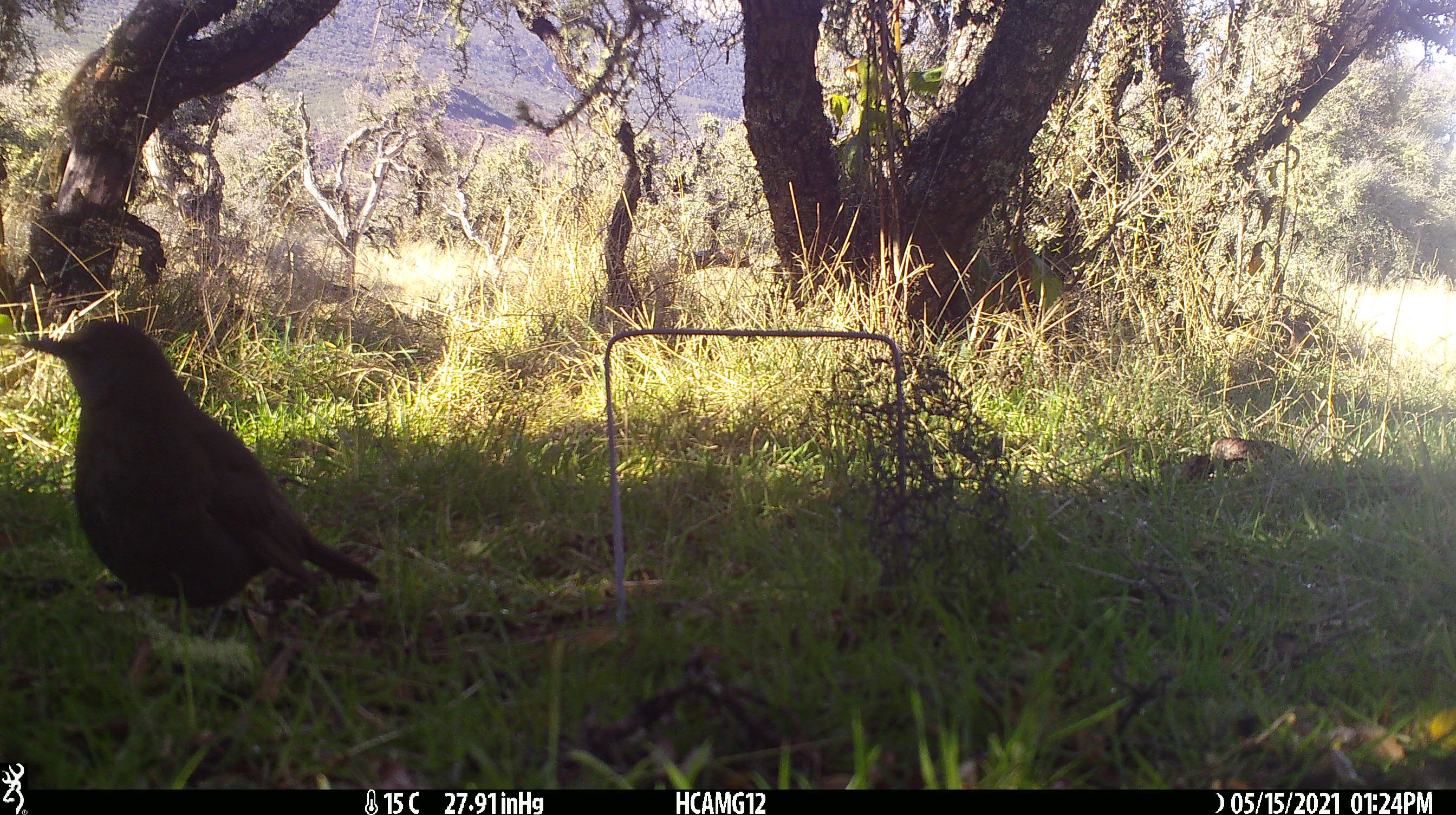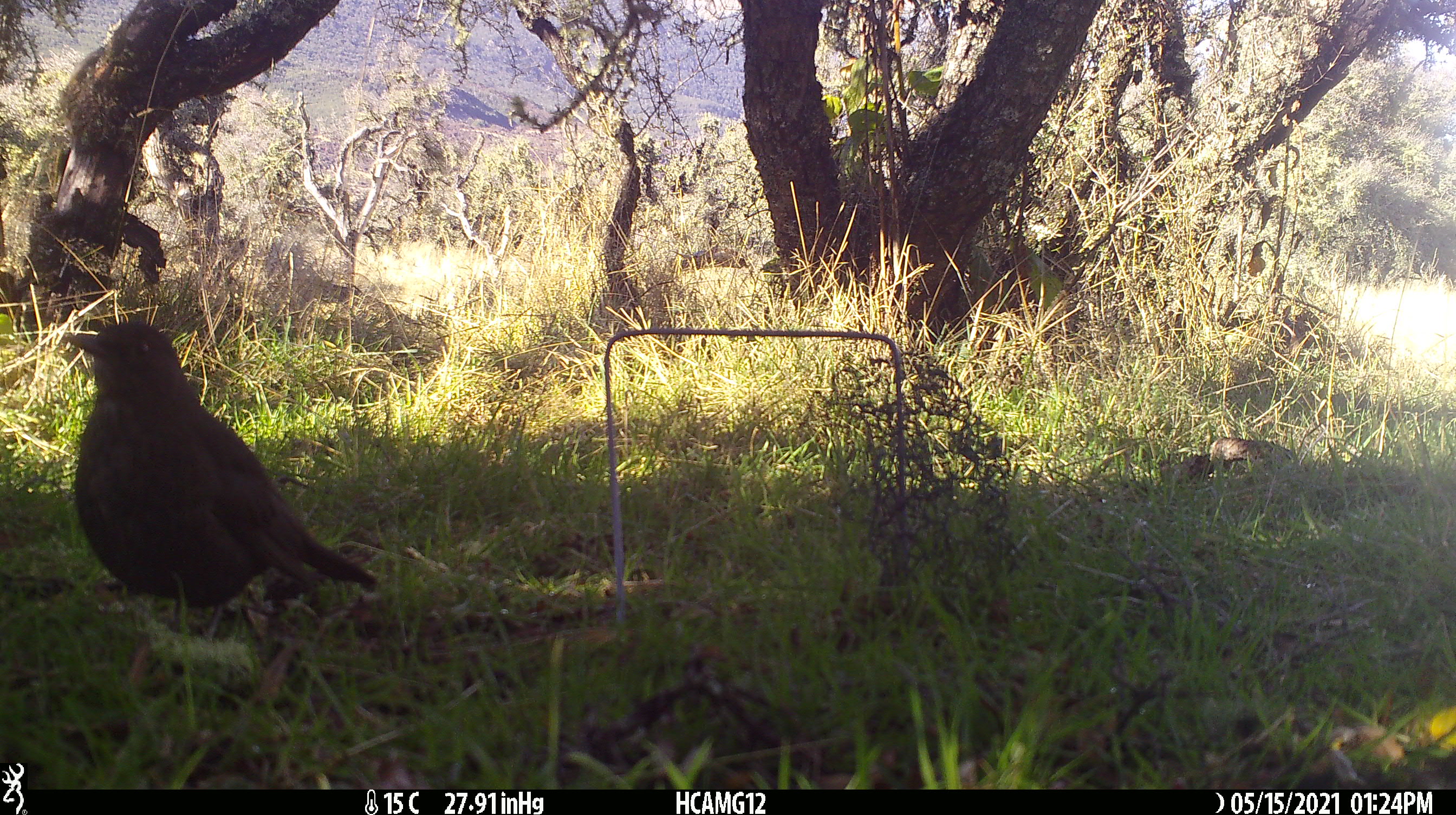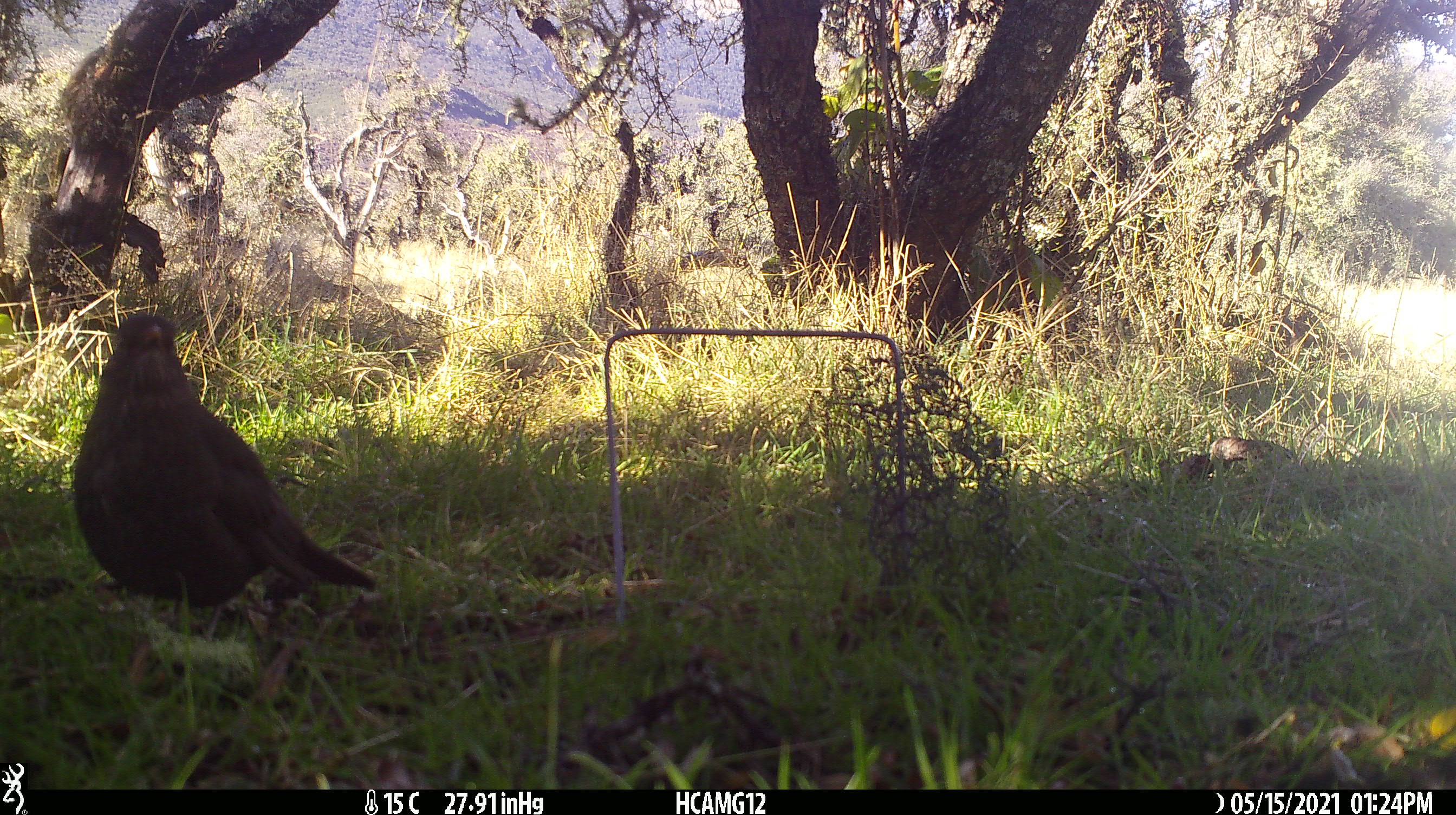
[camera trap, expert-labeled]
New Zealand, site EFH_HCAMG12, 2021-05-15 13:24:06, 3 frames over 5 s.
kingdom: Animalia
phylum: Chordata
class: Aves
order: Passeriformes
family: Turdidae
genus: Turdus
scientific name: Turdus merula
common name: eurasian blackbird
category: blackbird